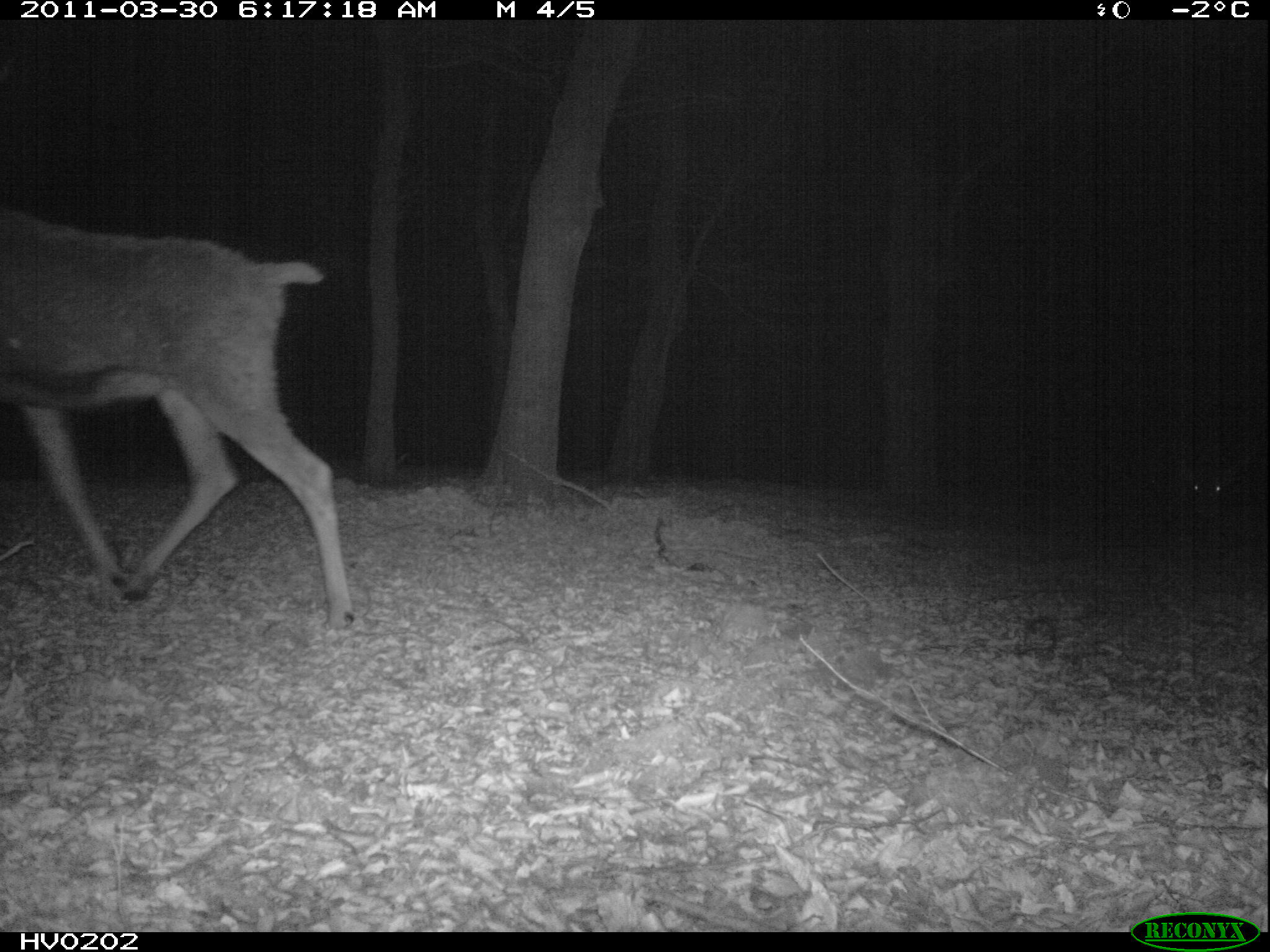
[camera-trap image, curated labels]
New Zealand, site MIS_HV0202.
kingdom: Animalia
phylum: Chordata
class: Mammalia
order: Artiodactyla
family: Cervidae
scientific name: Cervidae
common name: deer